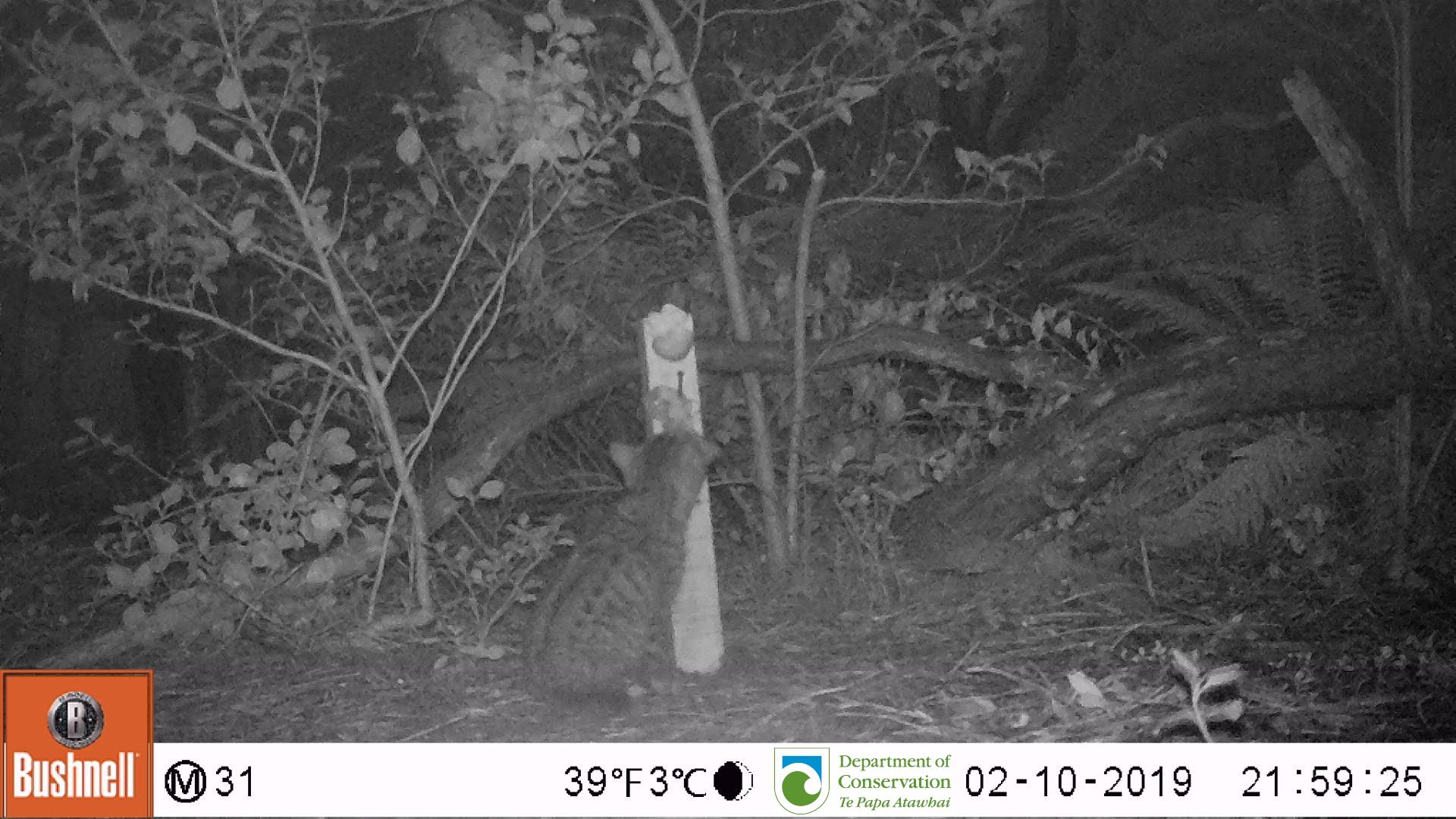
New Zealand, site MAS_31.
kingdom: Animalia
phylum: Chordata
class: Mammalia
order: Carnivora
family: Felidae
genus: Felis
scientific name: Felis catus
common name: domestic cat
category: cat